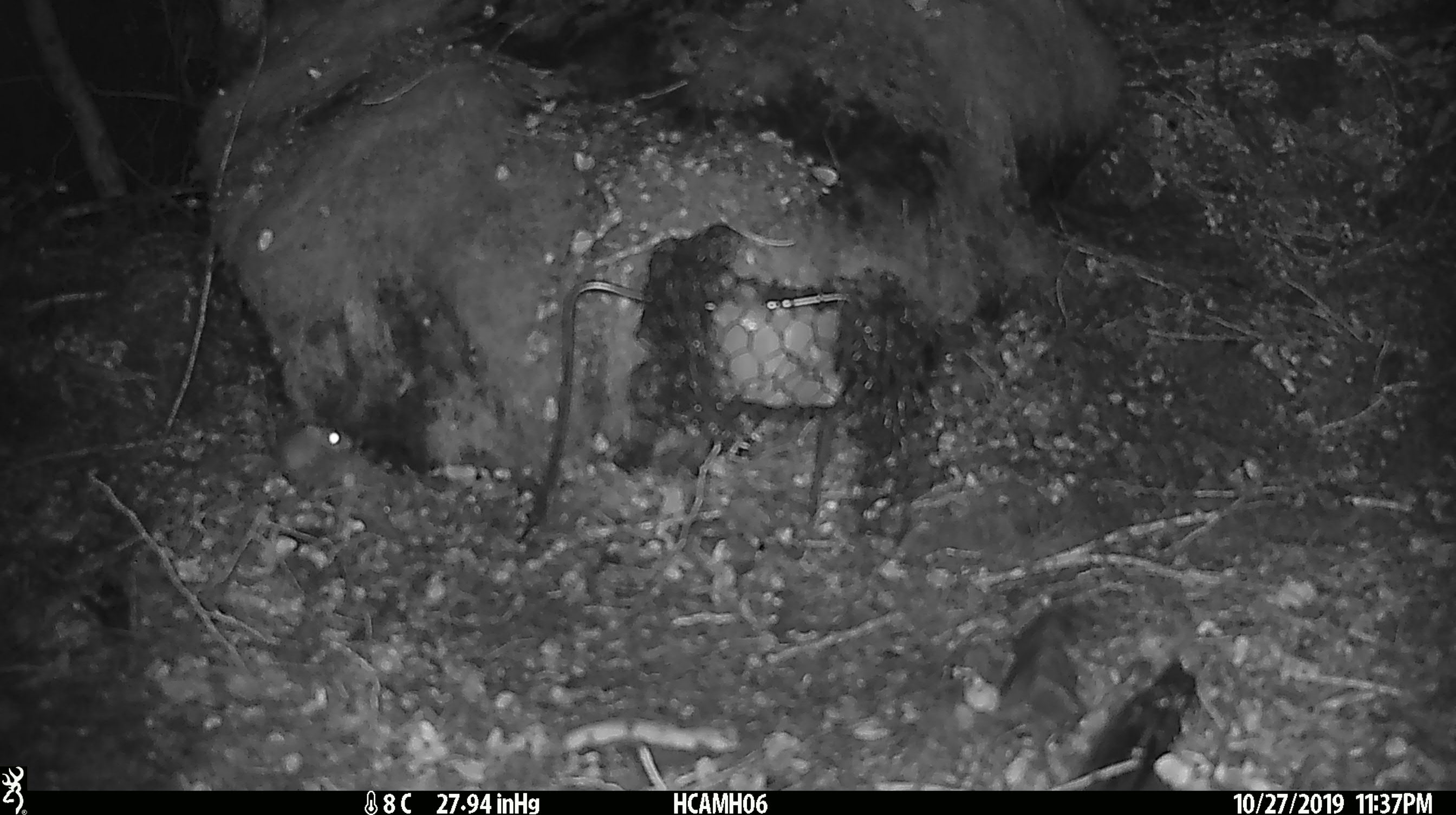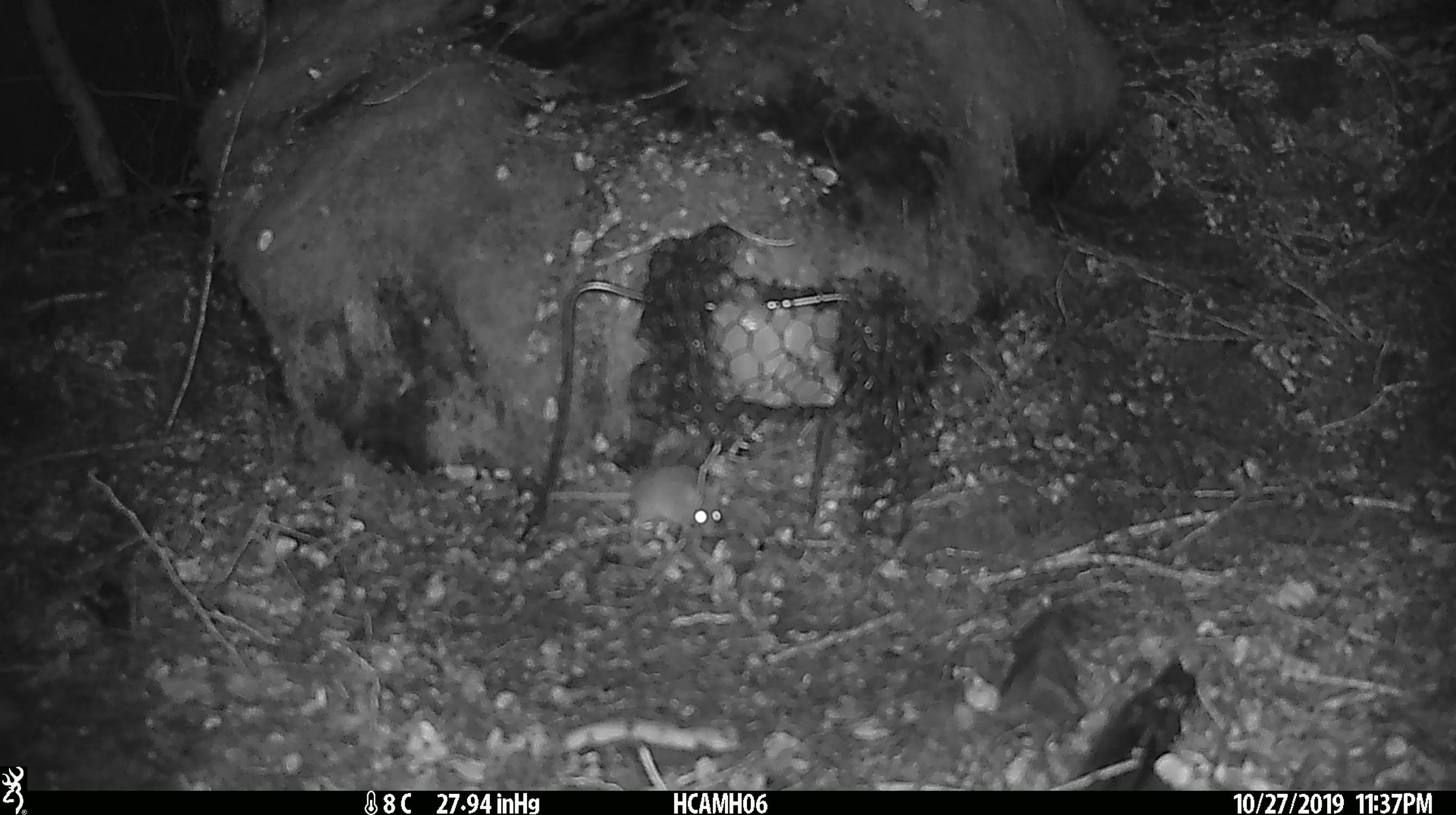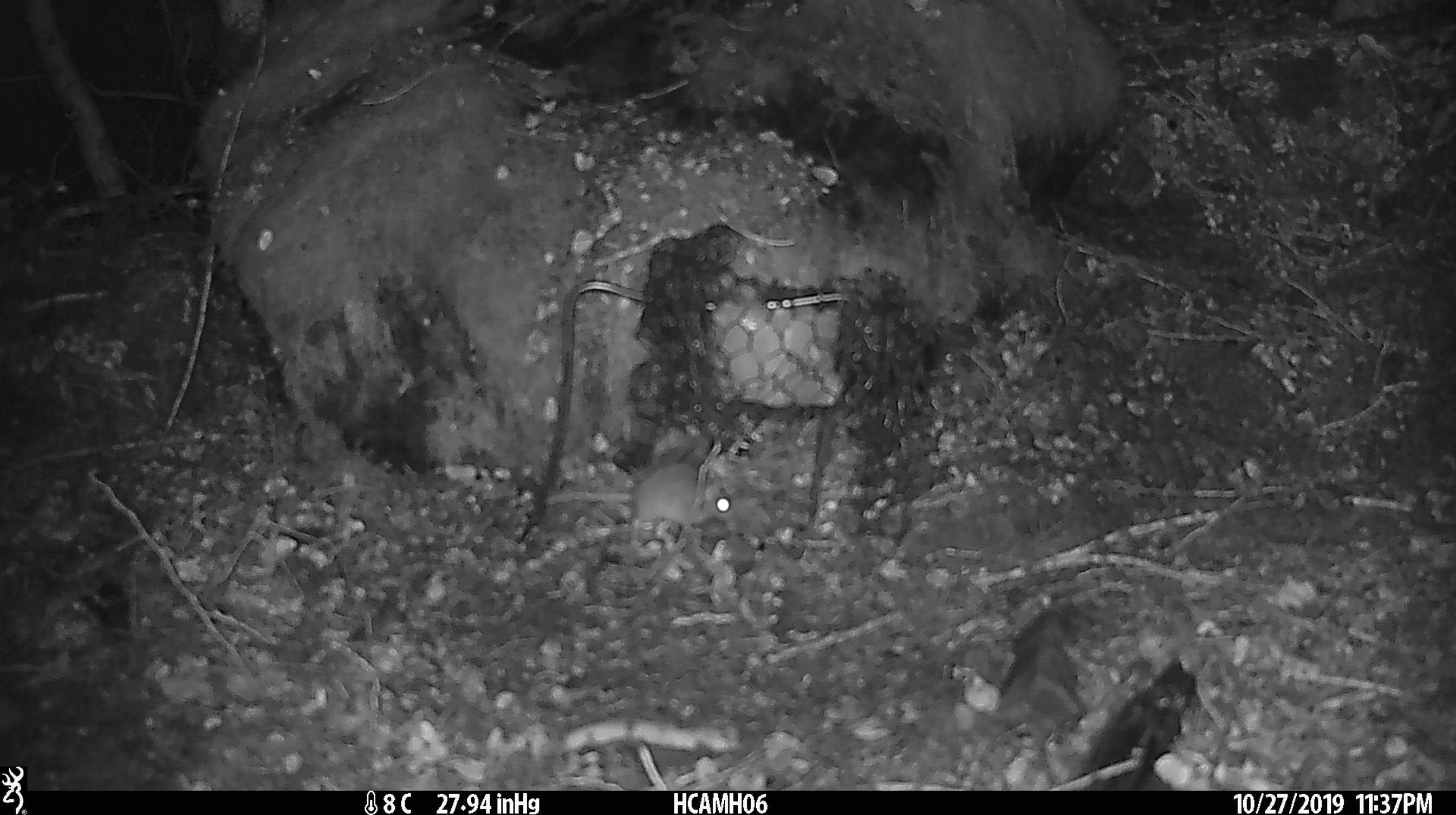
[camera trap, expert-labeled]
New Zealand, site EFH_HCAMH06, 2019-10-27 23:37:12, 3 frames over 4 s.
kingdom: Animalia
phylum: Chordata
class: Mammalia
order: Rodentia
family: Muridae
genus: Mus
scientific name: Mus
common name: mouse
Mouse (Mus).